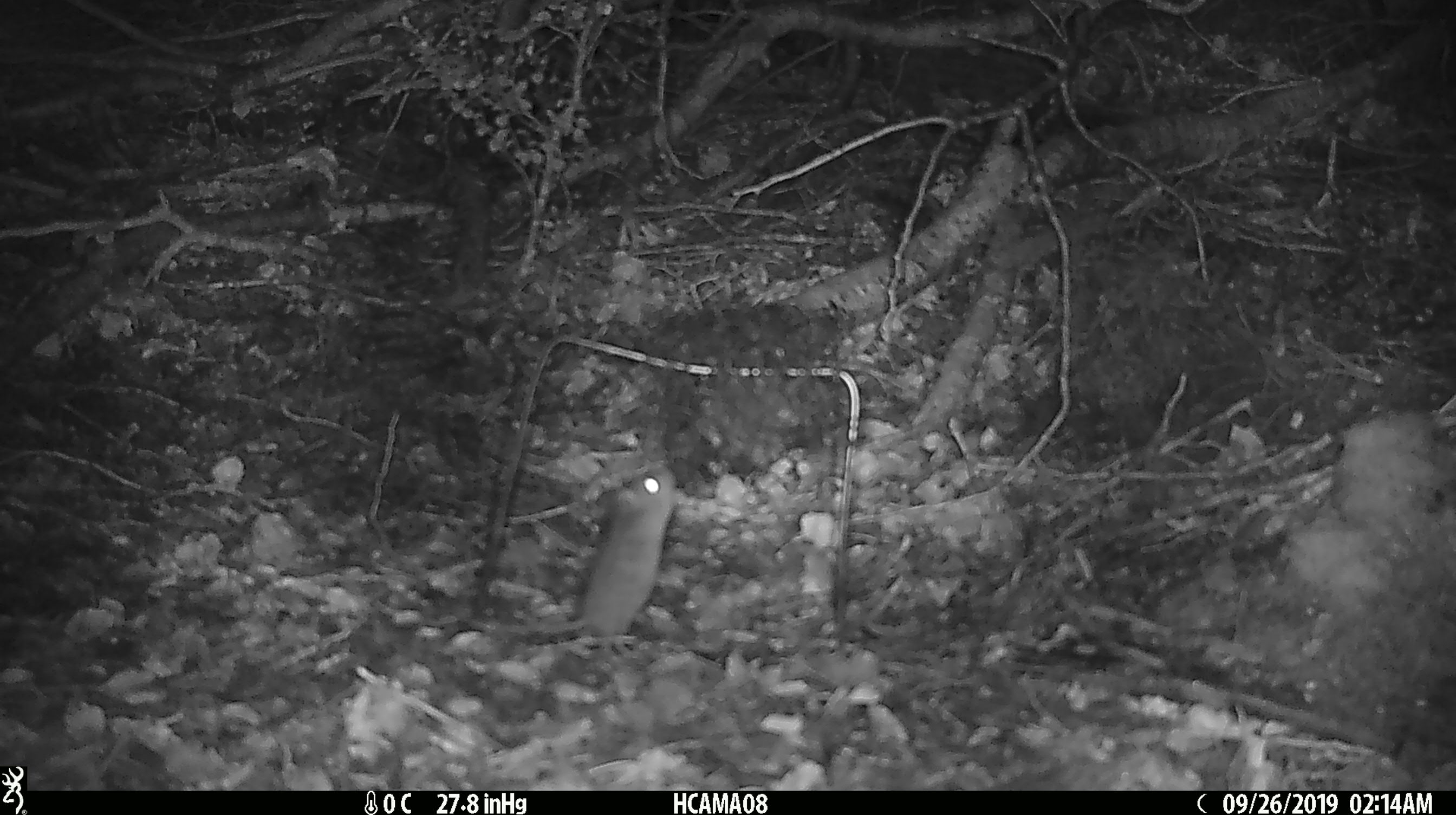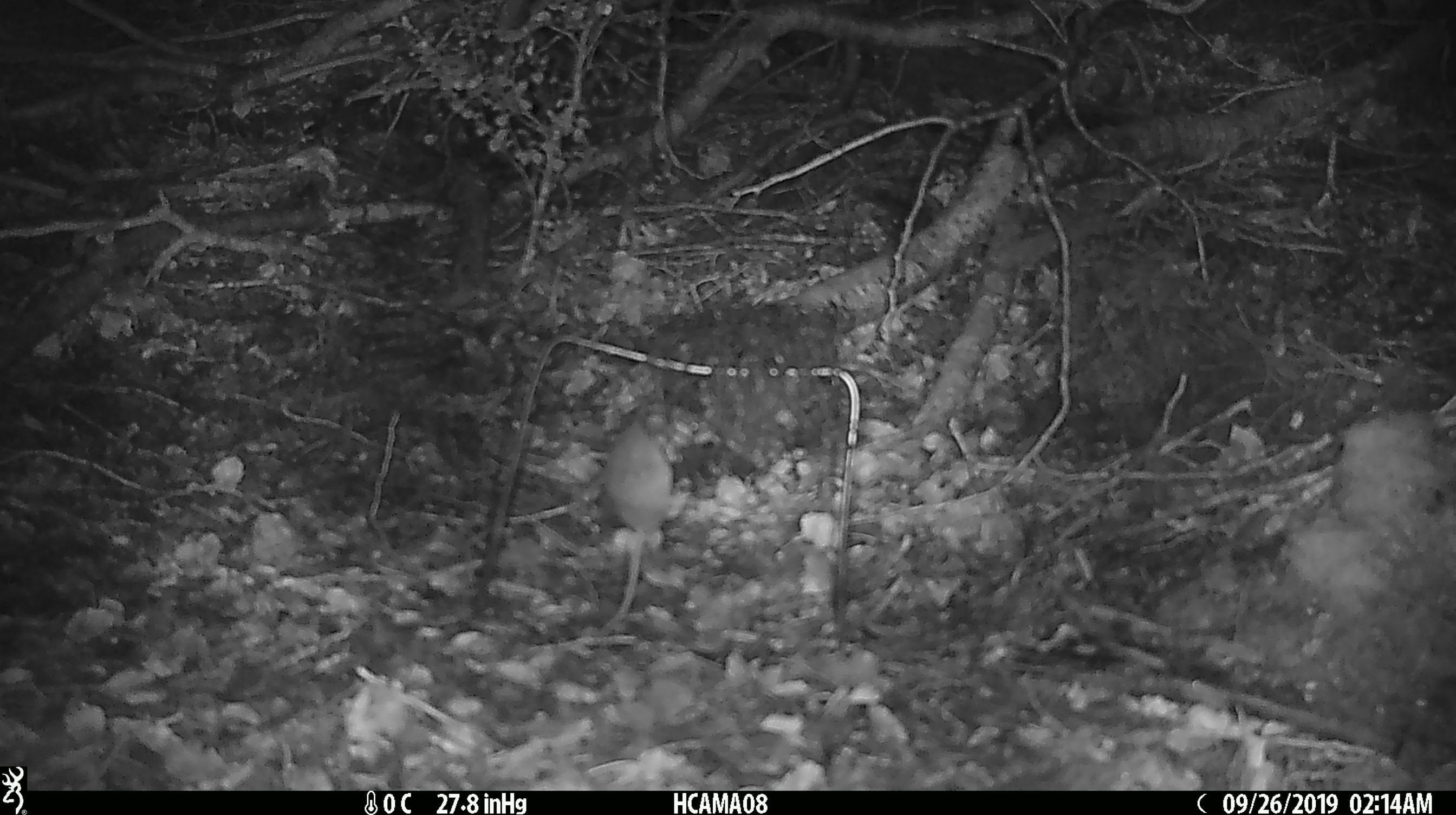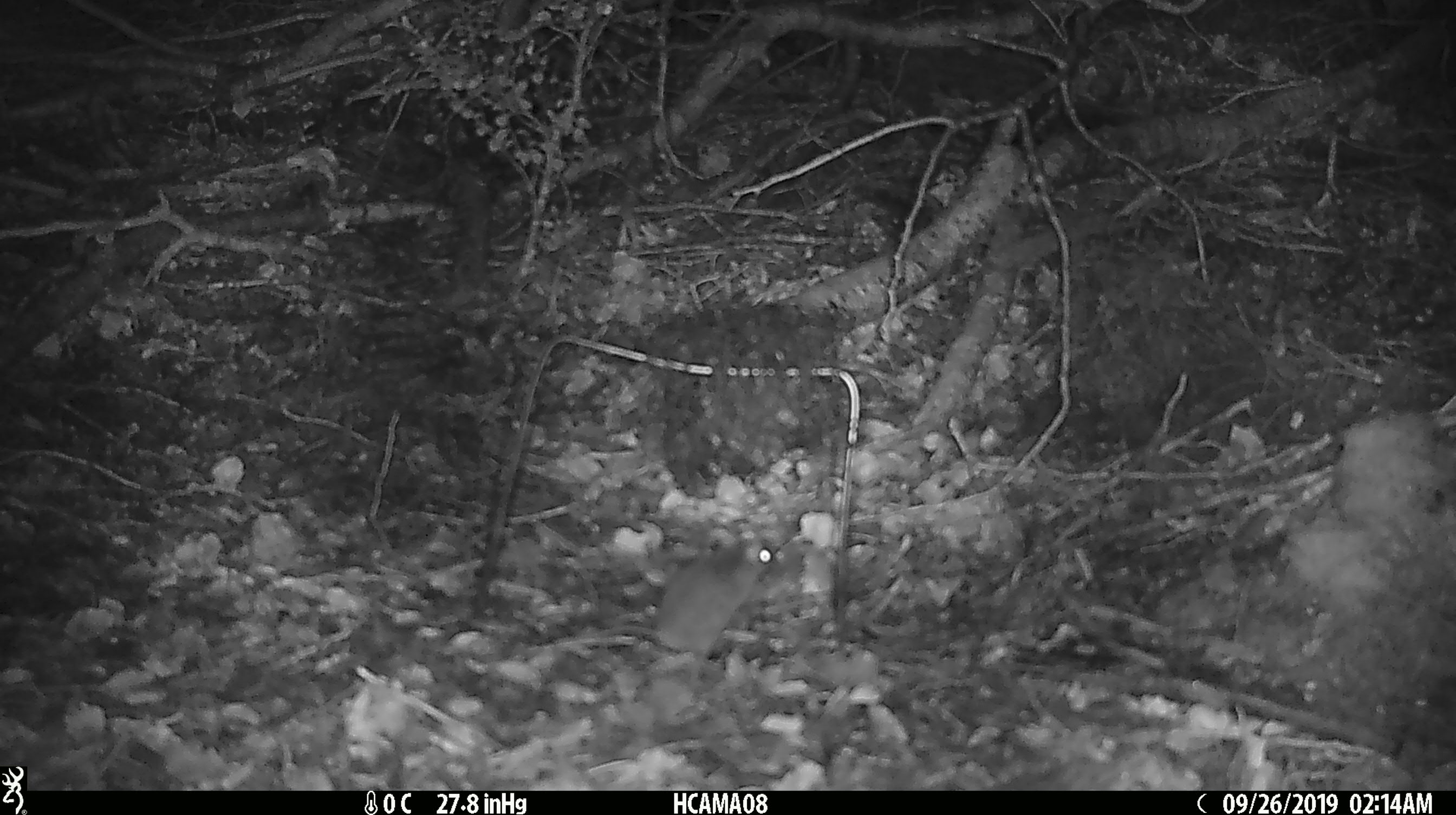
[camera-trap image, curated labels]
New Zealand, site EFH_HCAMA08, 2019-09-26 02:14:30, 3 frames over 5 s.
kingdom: Animalia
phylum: Chordata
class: Mammalia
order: Rodentia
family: Muridae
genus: Mus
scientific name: Mus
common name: mouse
Mouse (Mus).